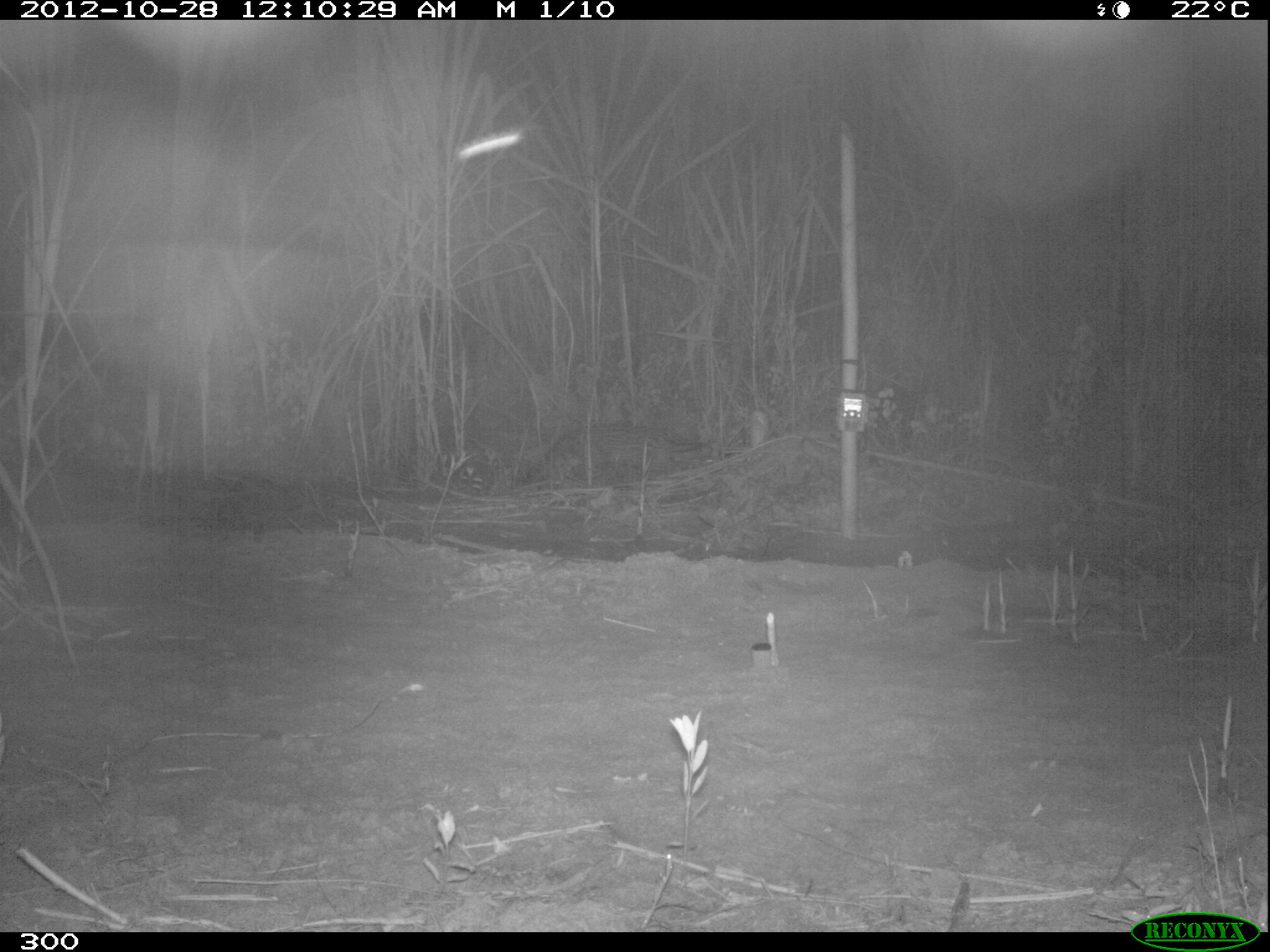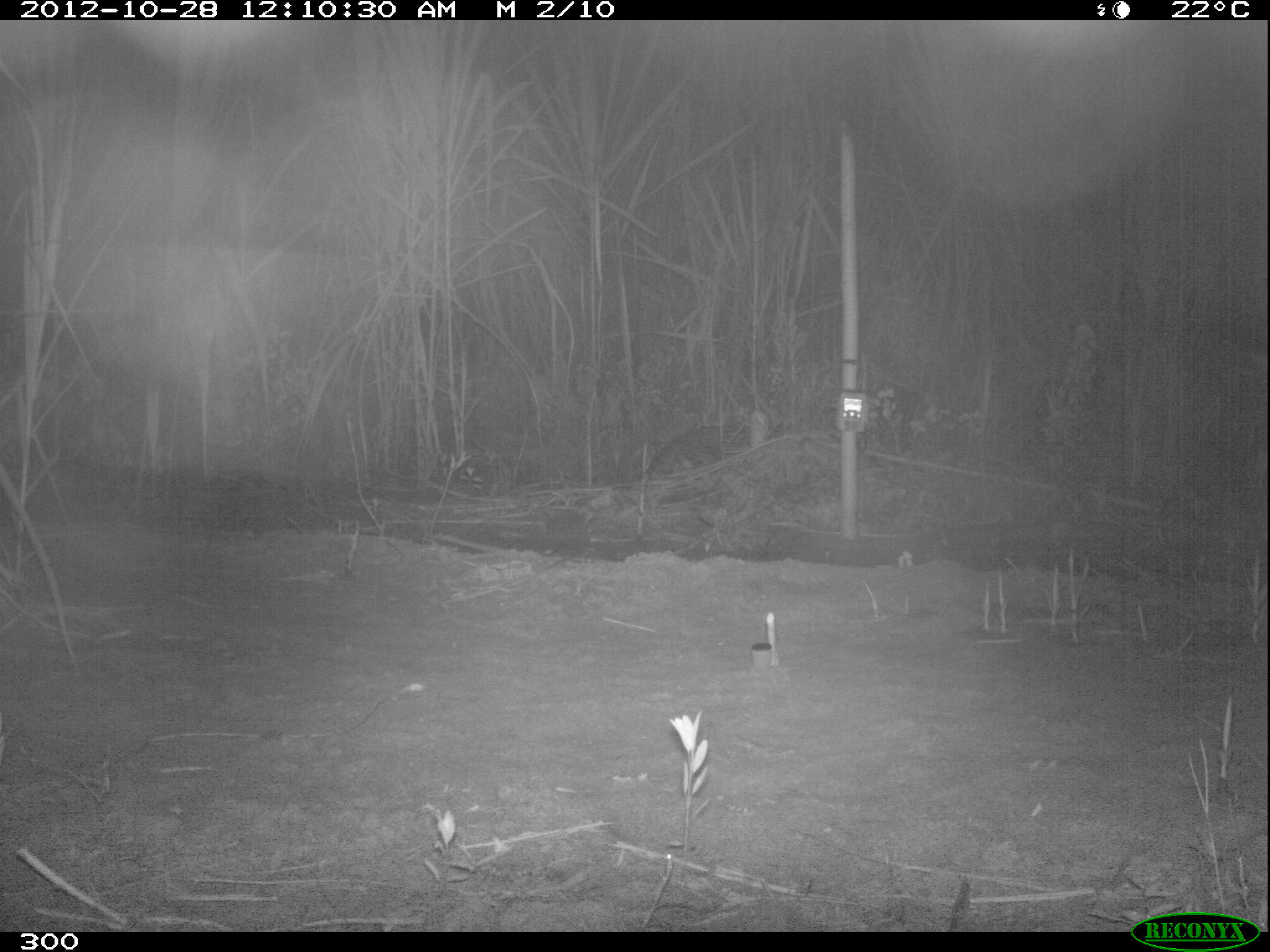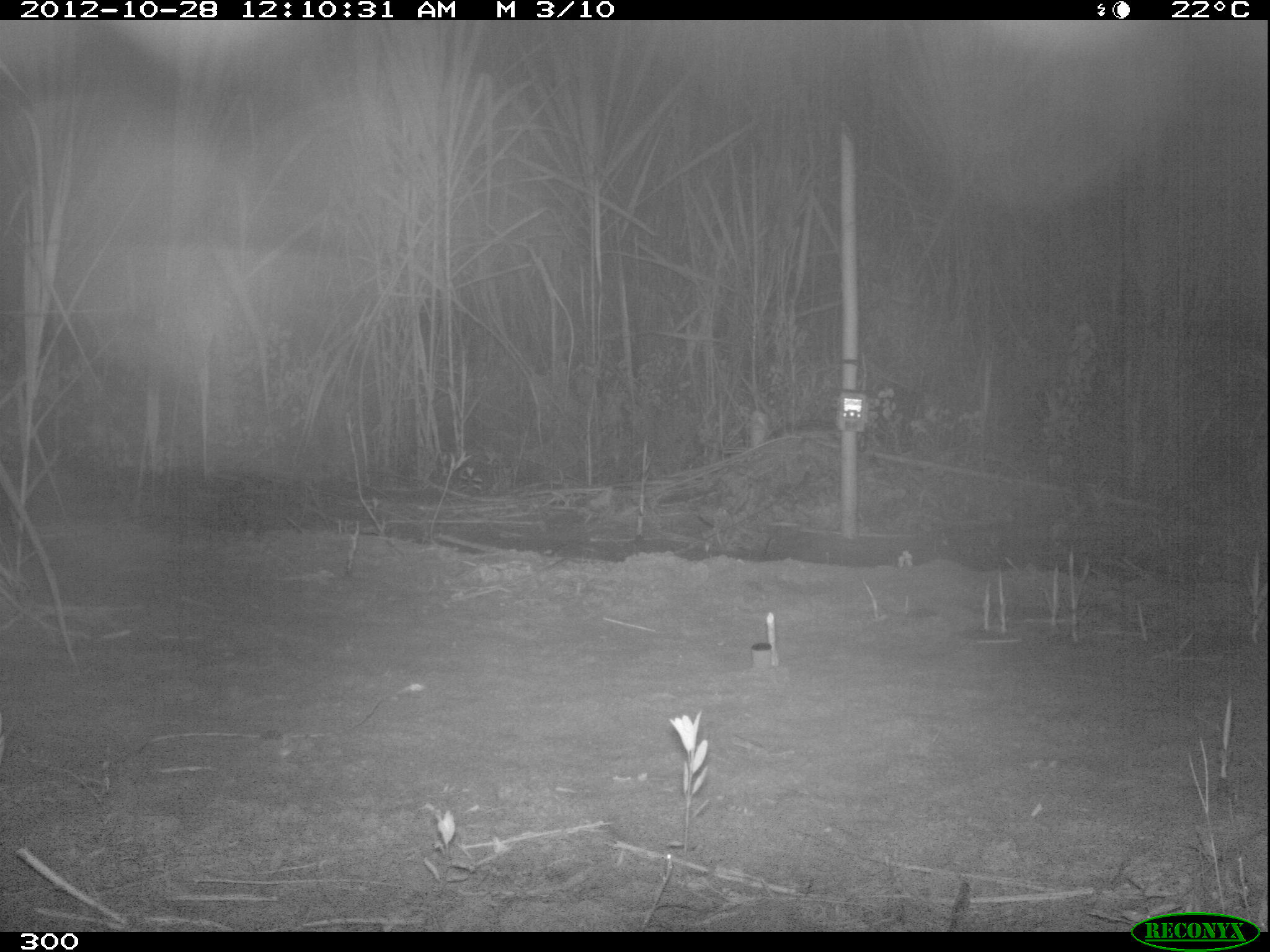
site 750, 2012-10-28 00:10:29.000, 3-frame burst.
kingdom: Animalia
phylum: Chordata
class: Mammalia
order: Carnivora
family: Felidae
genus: Leopardus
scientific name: Leopardus pardalis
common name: ocelot